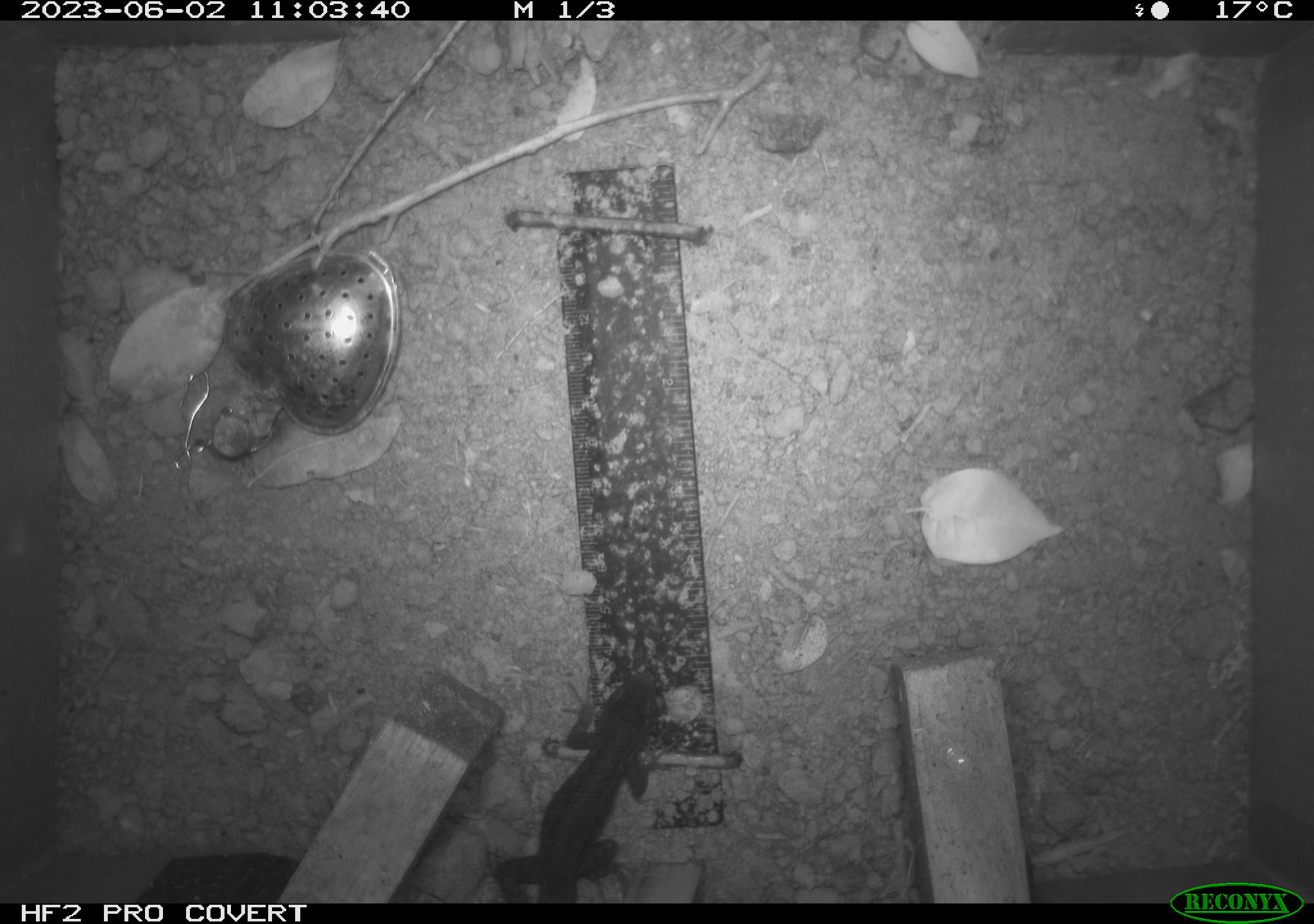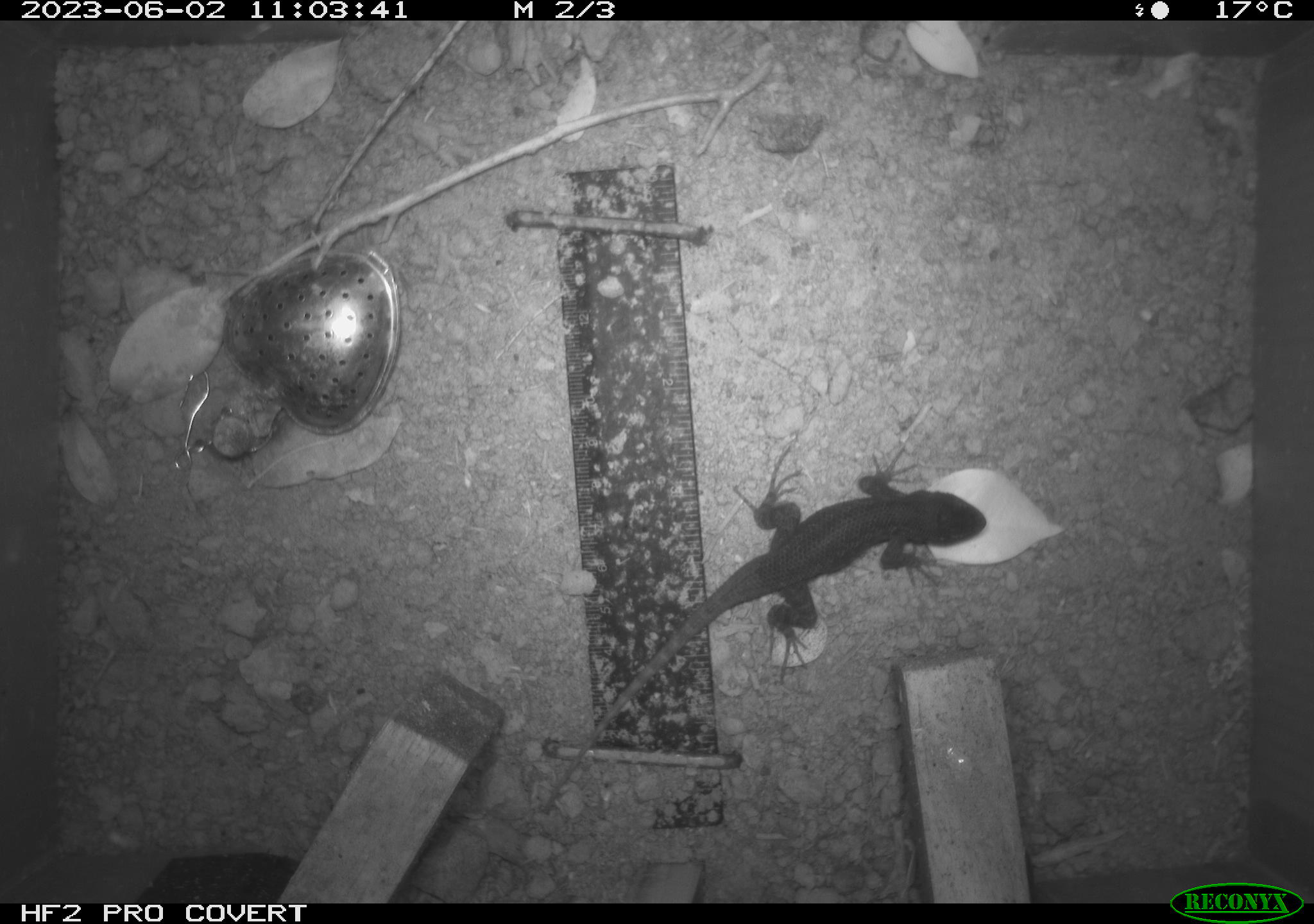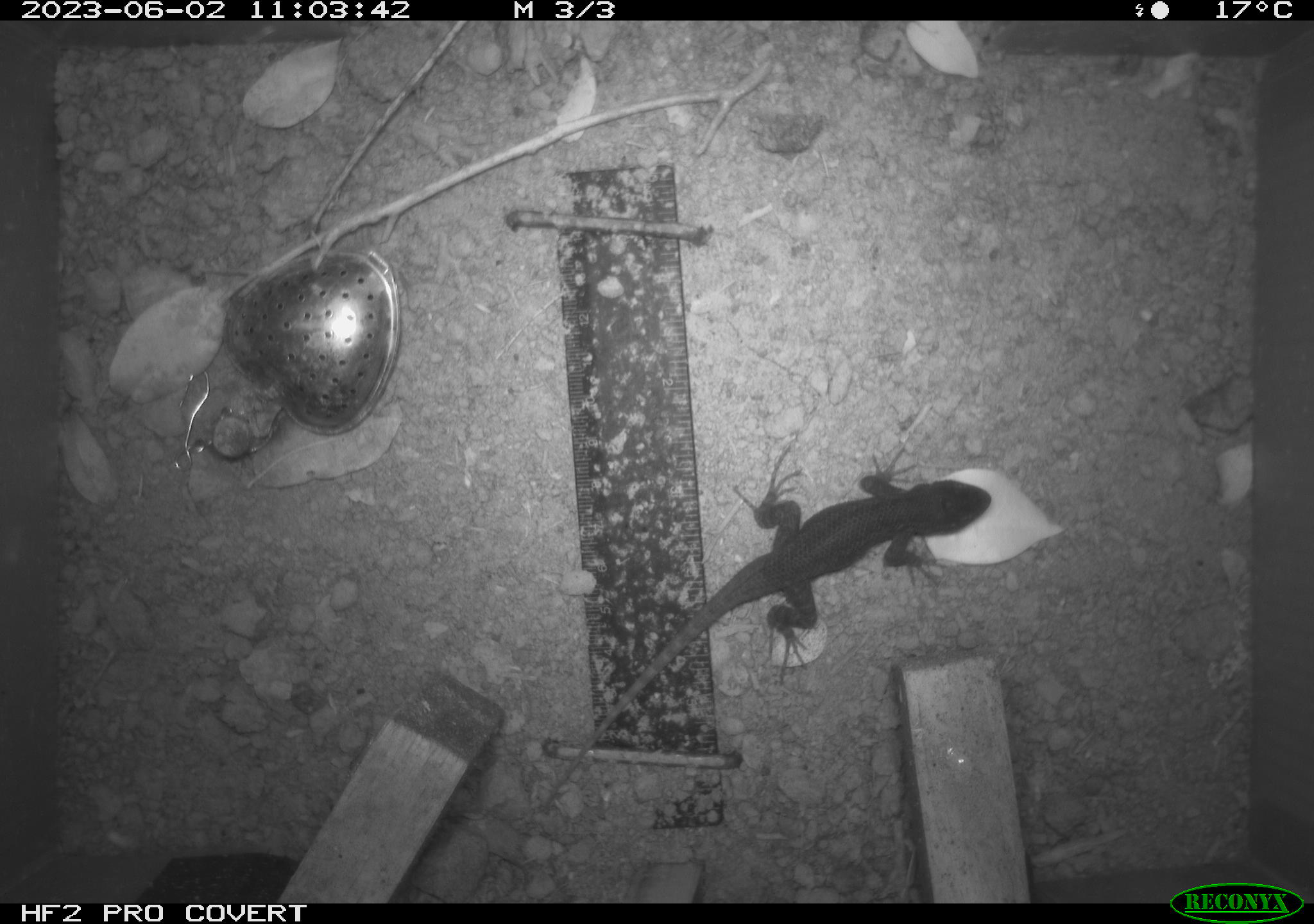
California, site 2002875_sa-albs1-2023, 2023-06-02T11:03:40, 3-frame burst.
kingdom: Animalia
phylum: Chordata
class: Reptilia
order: Squamata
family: Phrynosomatidae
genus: Sceloporus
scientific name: Sceloporus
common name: spiny lizards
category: sceloporus species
Sceloporus species (spiny lizards) (Sceloporus).